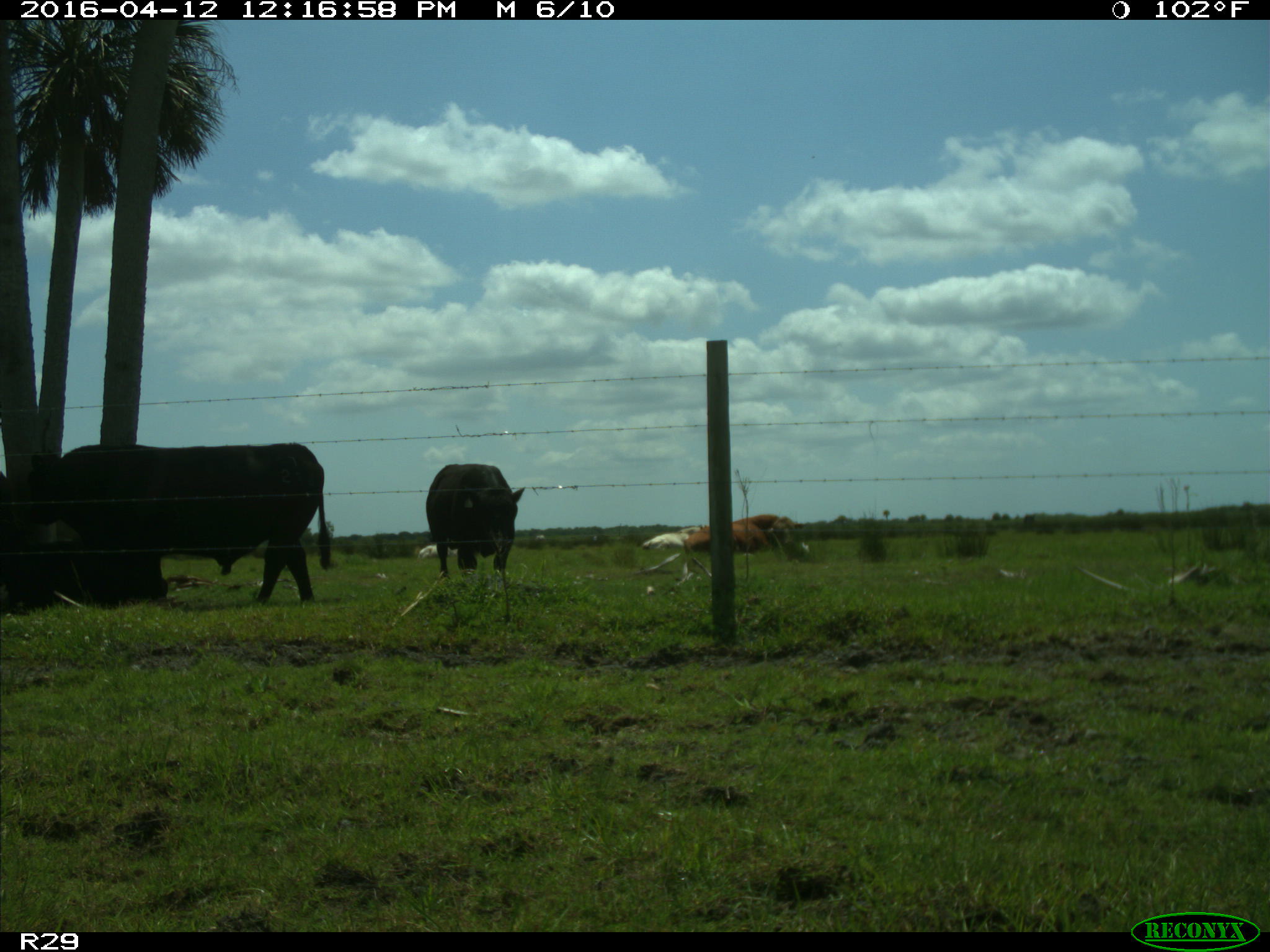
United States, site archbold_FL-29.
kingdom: Animalia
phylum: Chordata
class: Mammalia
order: Artiodactyla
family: Bovidae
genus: Bos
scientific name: Bos taurus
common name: domestic cow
Bos taurus (domestic cow).